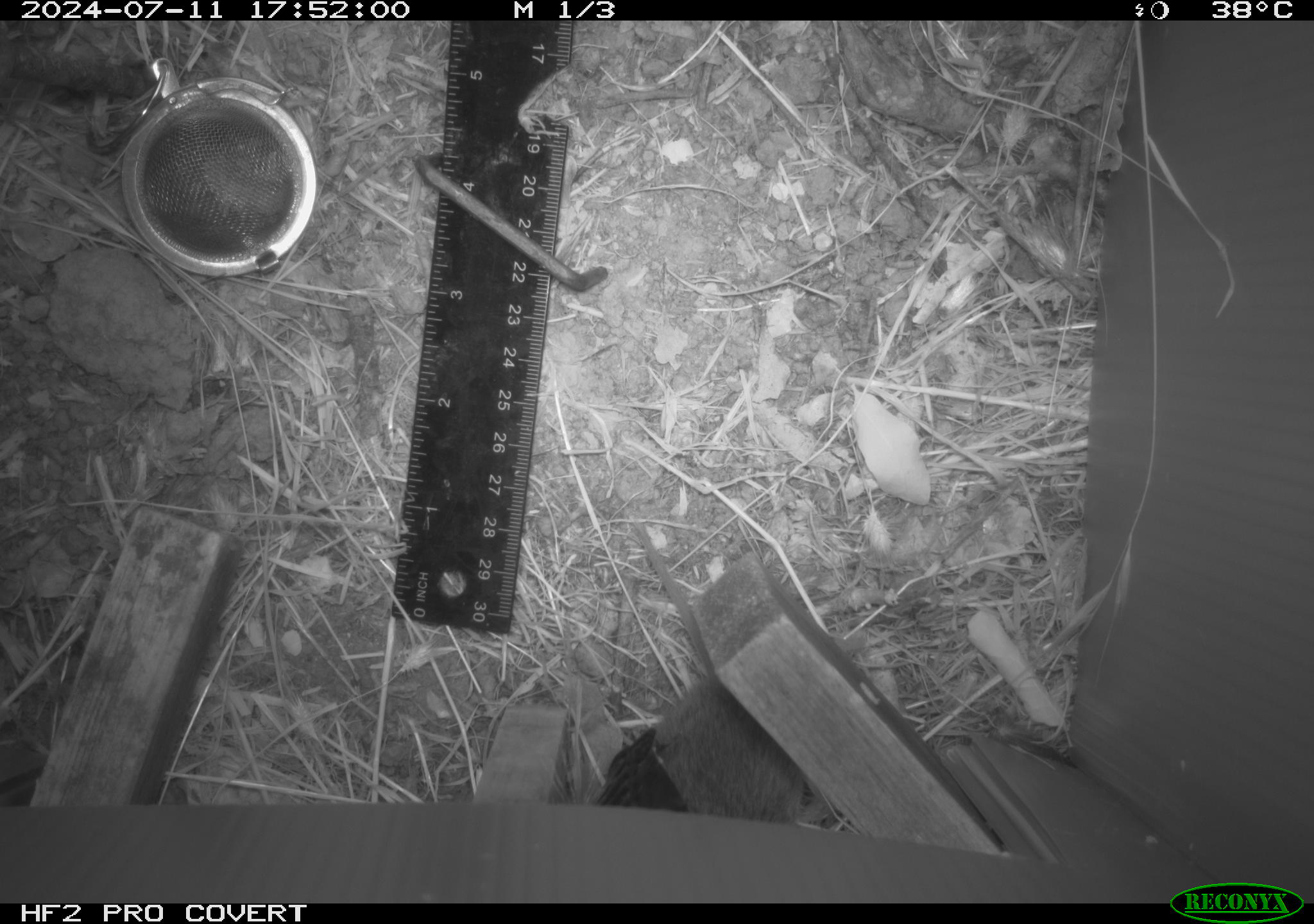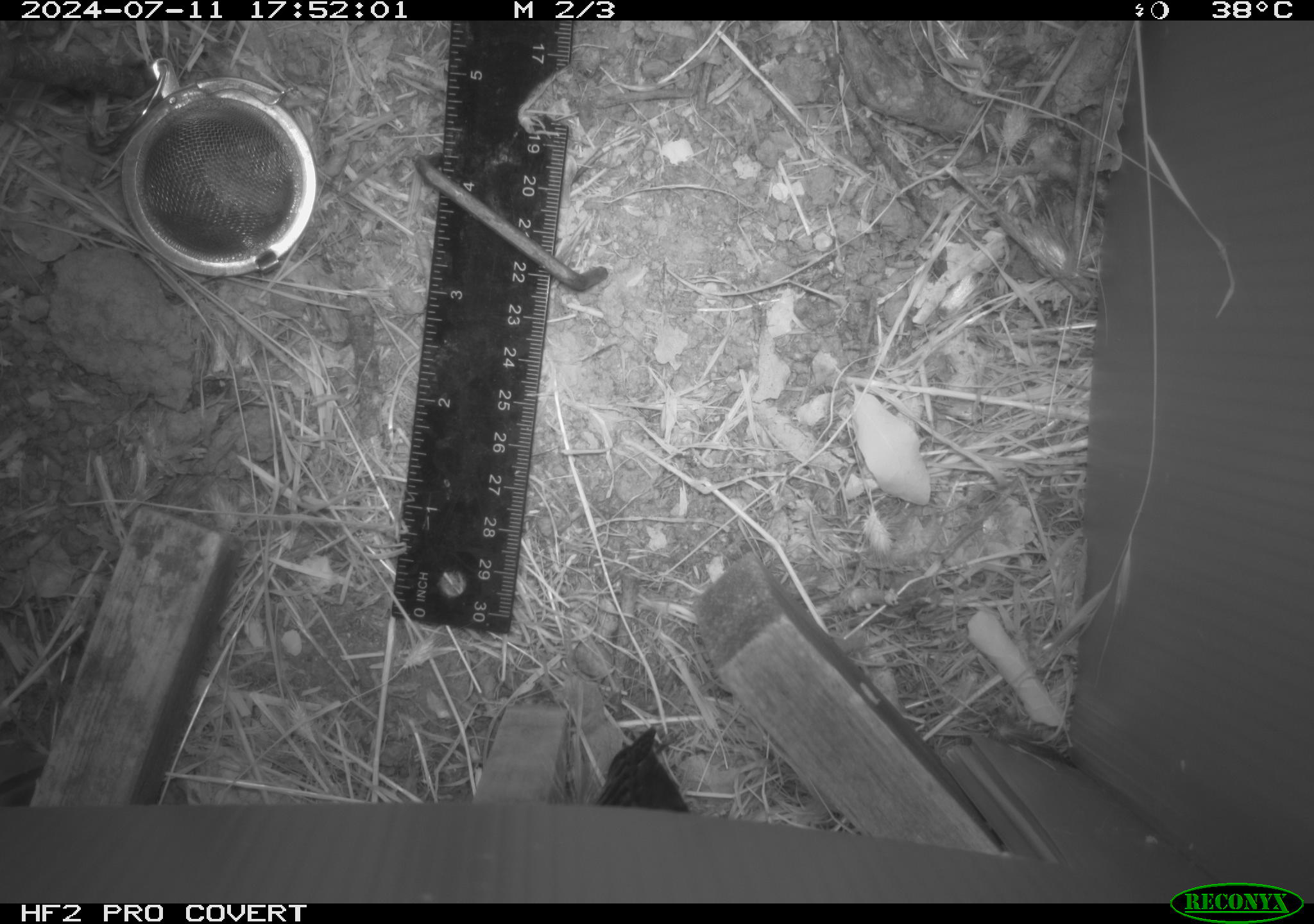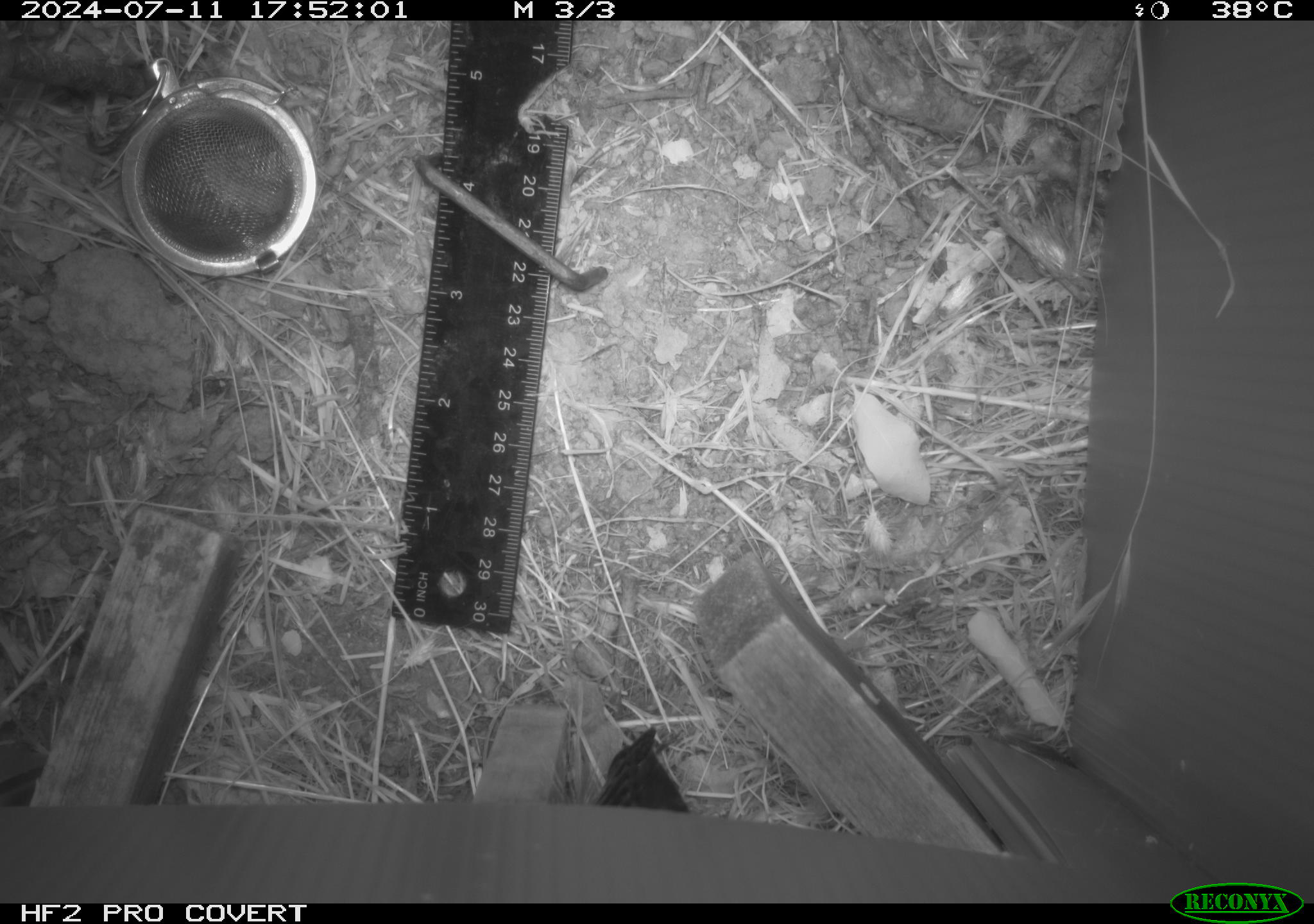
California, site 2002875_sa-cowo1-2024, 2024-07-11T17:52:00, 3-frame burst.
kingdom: Animalia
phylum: Chordata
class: Mammalia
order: Rodentia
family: Cricetidae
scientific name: Arvicolinae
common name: voles, lemmings, and muskrats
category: arvicolinae subfamily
Arvicolinae subfamily (voles, lemmings, and muskrats) (Arvicolinae).